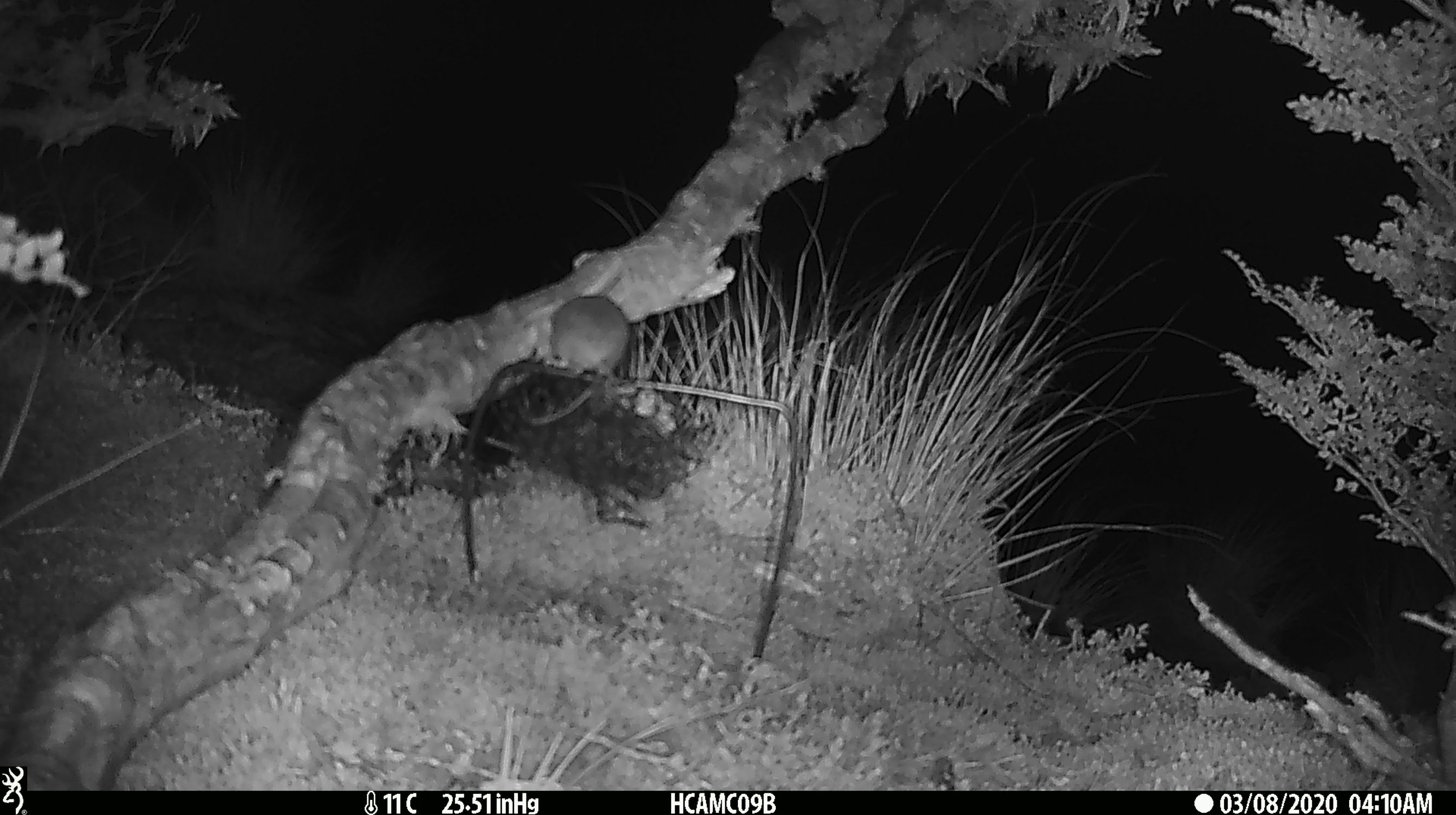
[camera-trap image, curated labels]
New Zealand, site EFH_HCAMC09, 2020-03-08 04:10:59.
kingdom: Animalia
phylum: Chordata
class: Mammalia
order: Rodentia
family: Muridae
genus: Mus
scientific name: Mus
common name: mouse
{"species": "mouse (Mus)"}